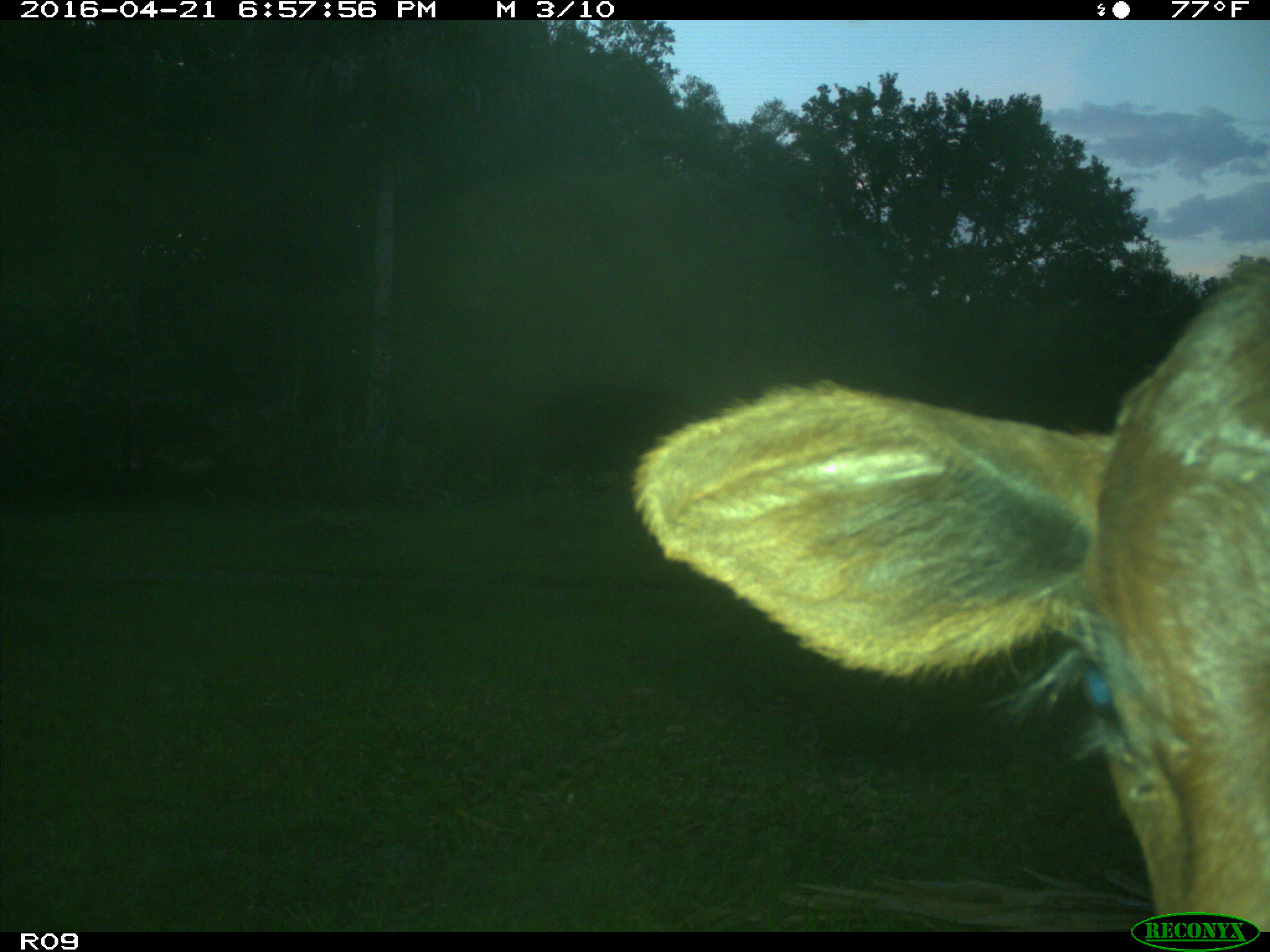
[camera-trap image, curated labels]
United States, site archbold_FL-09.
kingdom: Animalia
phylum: Chordata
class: Mammalia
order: Artiodactyla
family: Bovidae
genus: Bos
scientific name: Bos taurus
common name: domestic cow